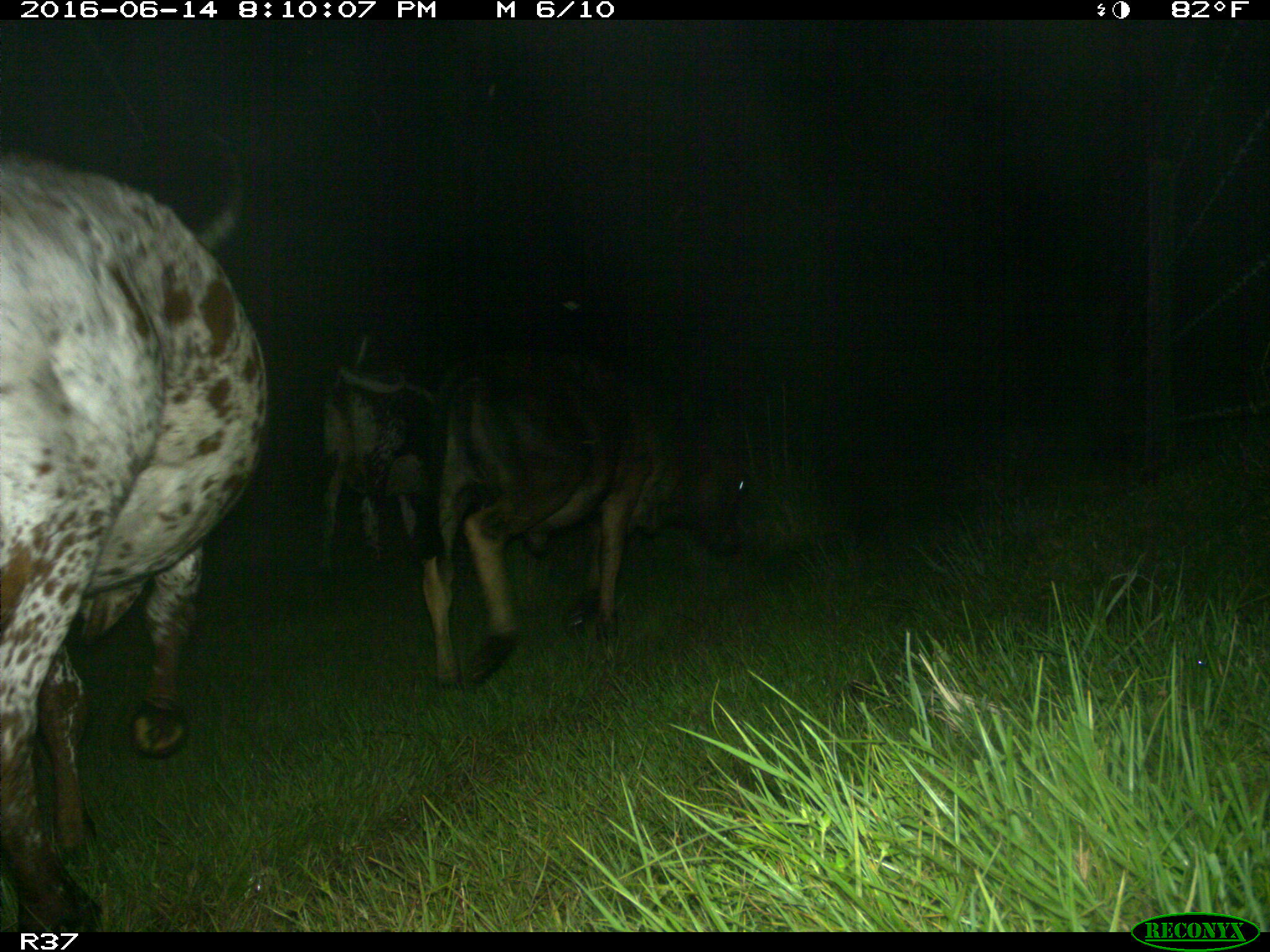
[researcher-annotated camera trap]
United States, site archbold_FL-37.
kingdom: Animalia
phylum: Chordata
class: Mammalia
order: Artiodactyla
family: Bovidae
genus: Bos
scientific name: Bos taurus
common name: domestic cow